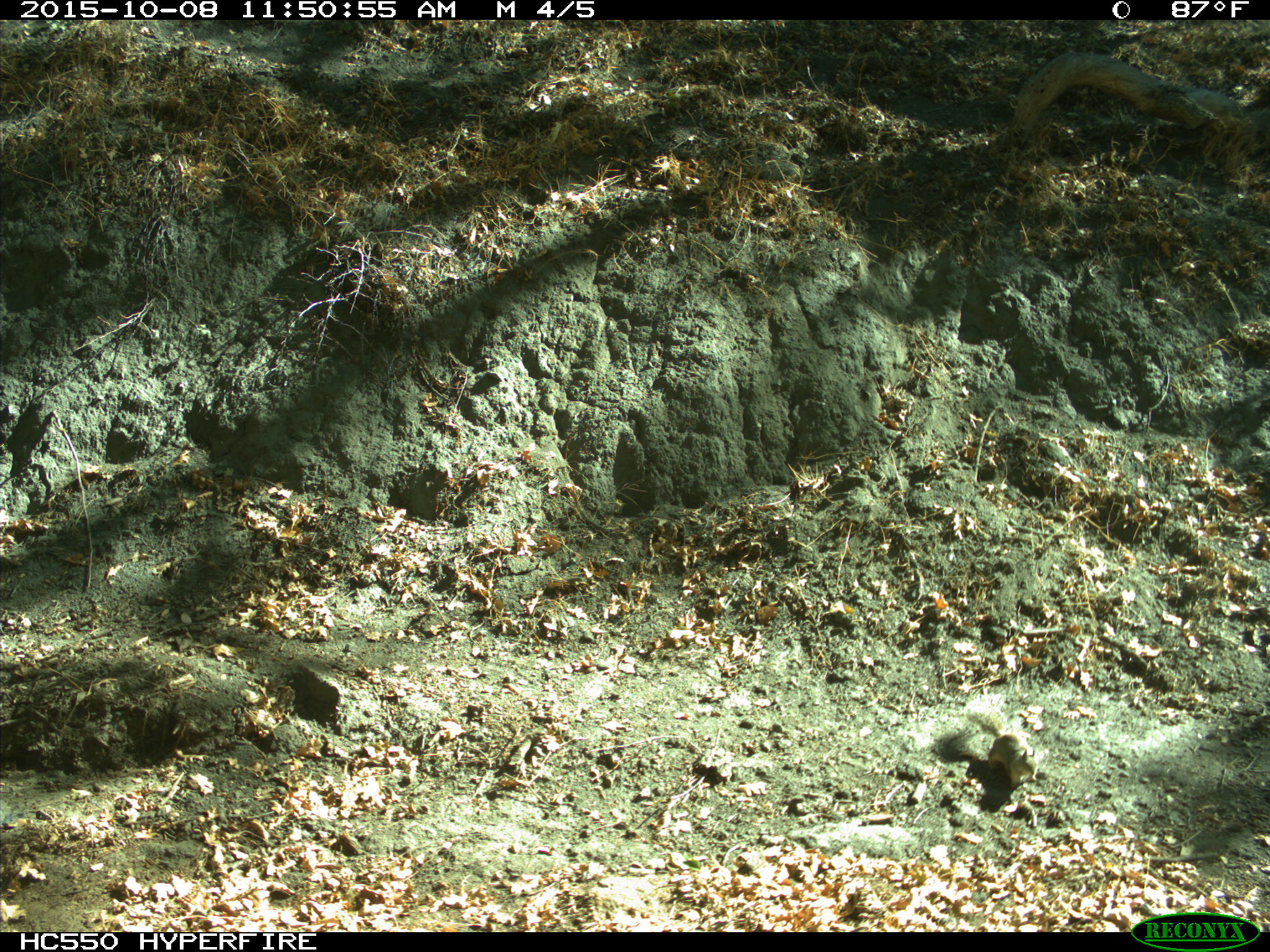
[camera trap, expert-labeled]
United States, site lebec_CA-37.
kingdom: Animalia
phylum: Chordata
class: Mammalia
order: Rodentia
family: Sciuridae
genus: Otospermophilus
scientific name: Otospermophilus beecheyi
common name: california ground squirrel